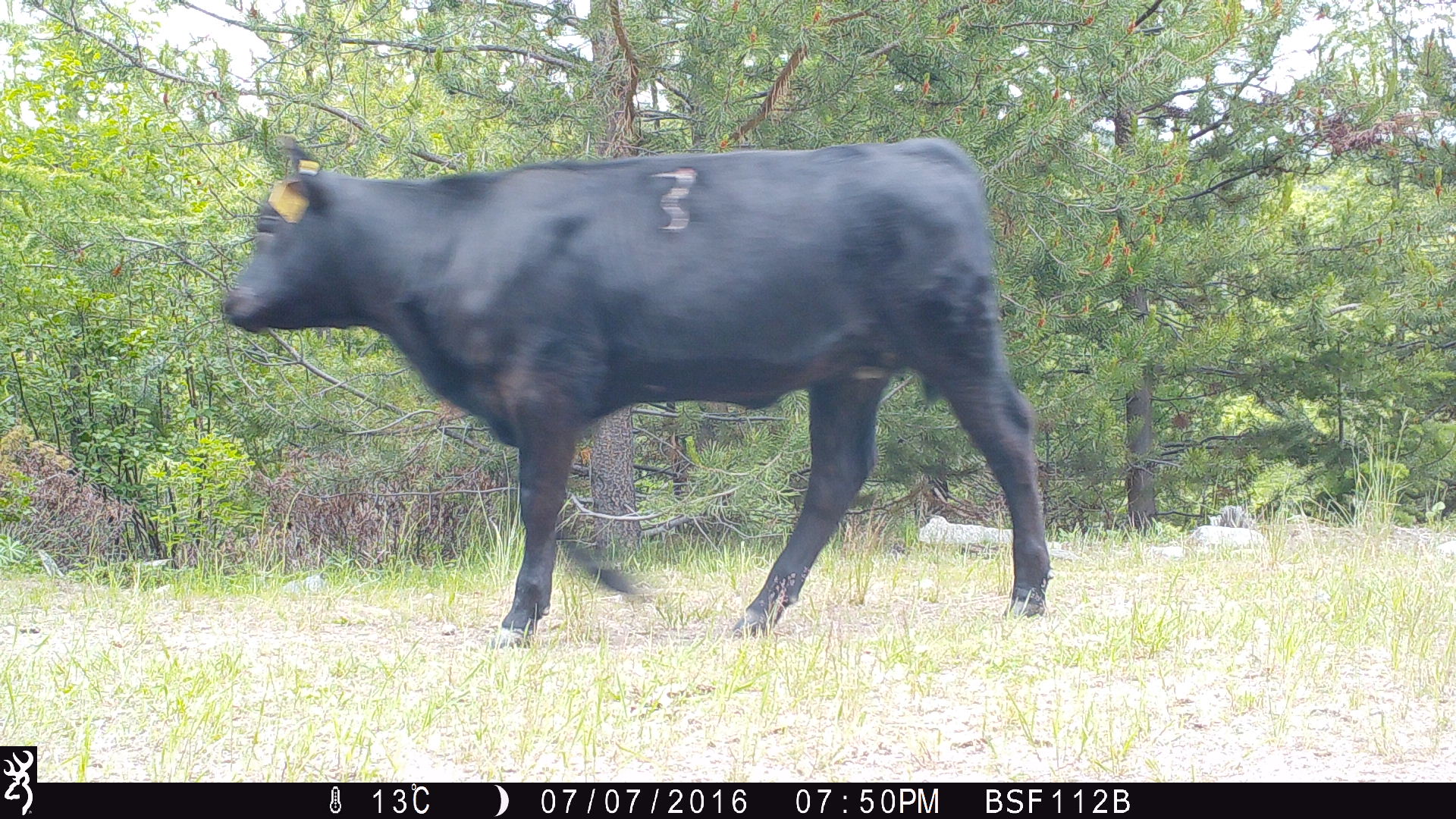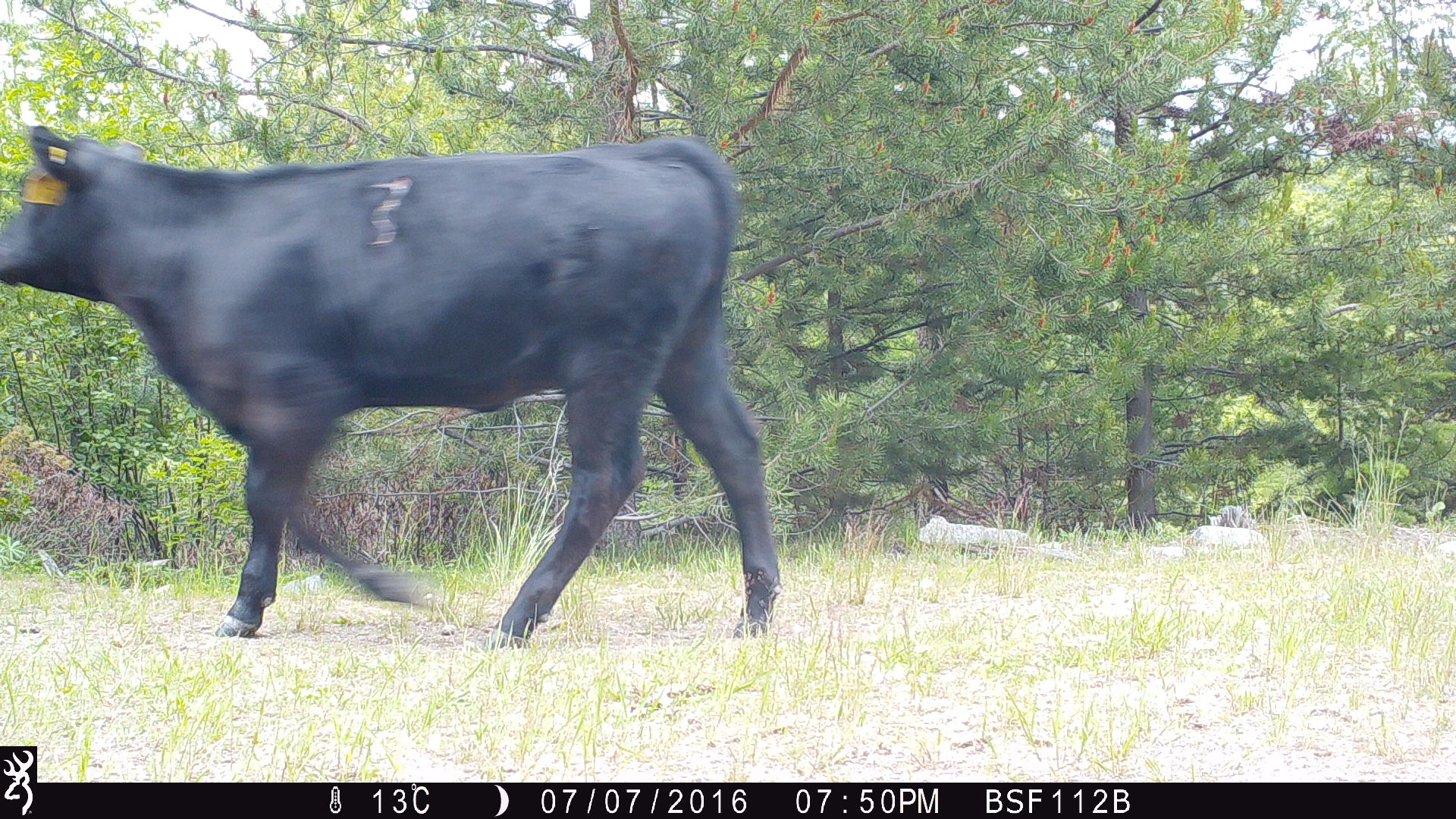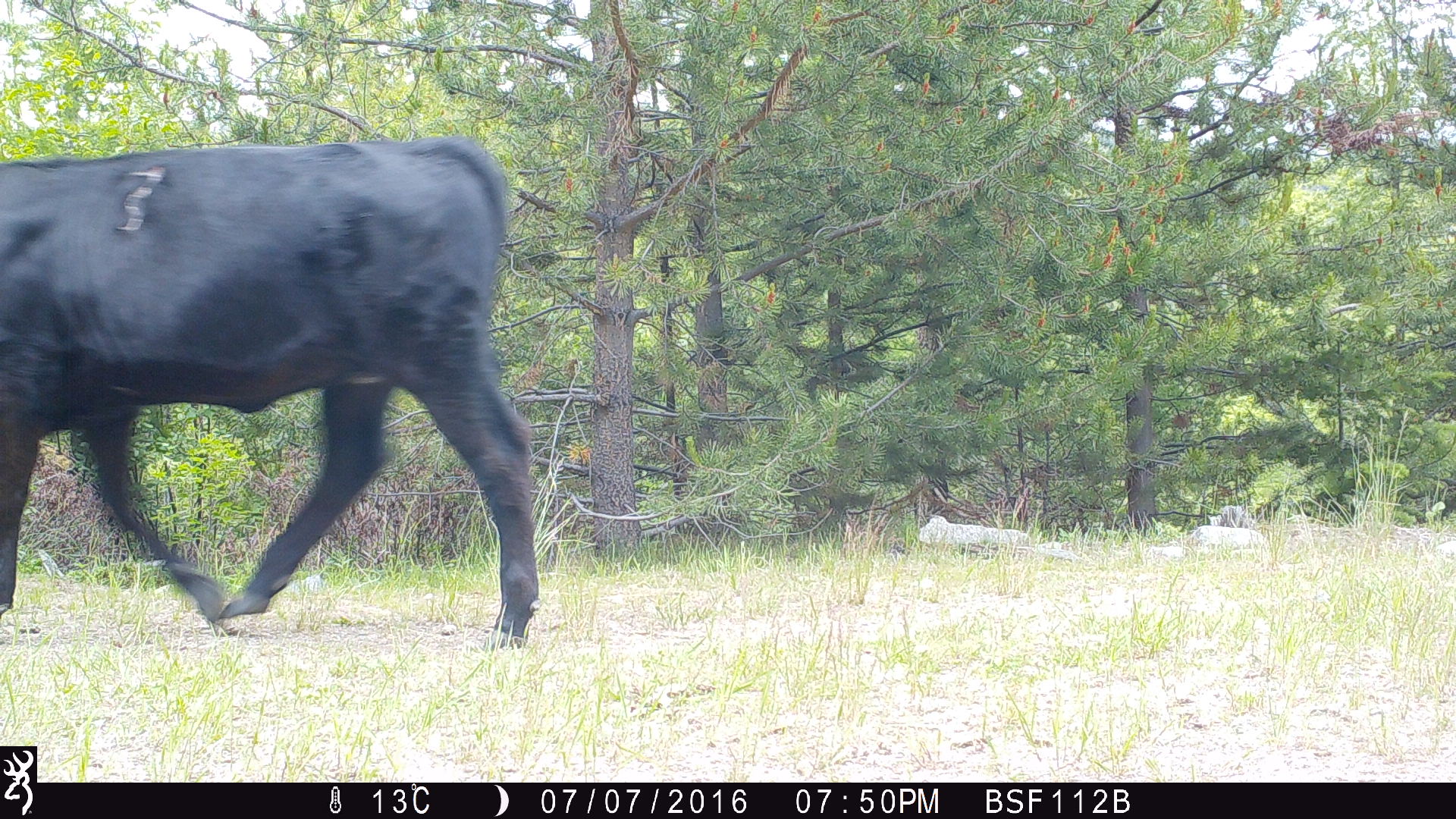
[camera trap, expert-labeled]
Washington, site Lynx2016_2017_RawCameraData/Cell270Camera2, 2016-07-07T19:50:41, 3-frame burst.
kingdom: Animalia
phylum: Chordata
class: Mammalia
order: Artiodactyla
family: Bovidae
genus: Bos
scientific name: Bos taurus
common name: domestic cattle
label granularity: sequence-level